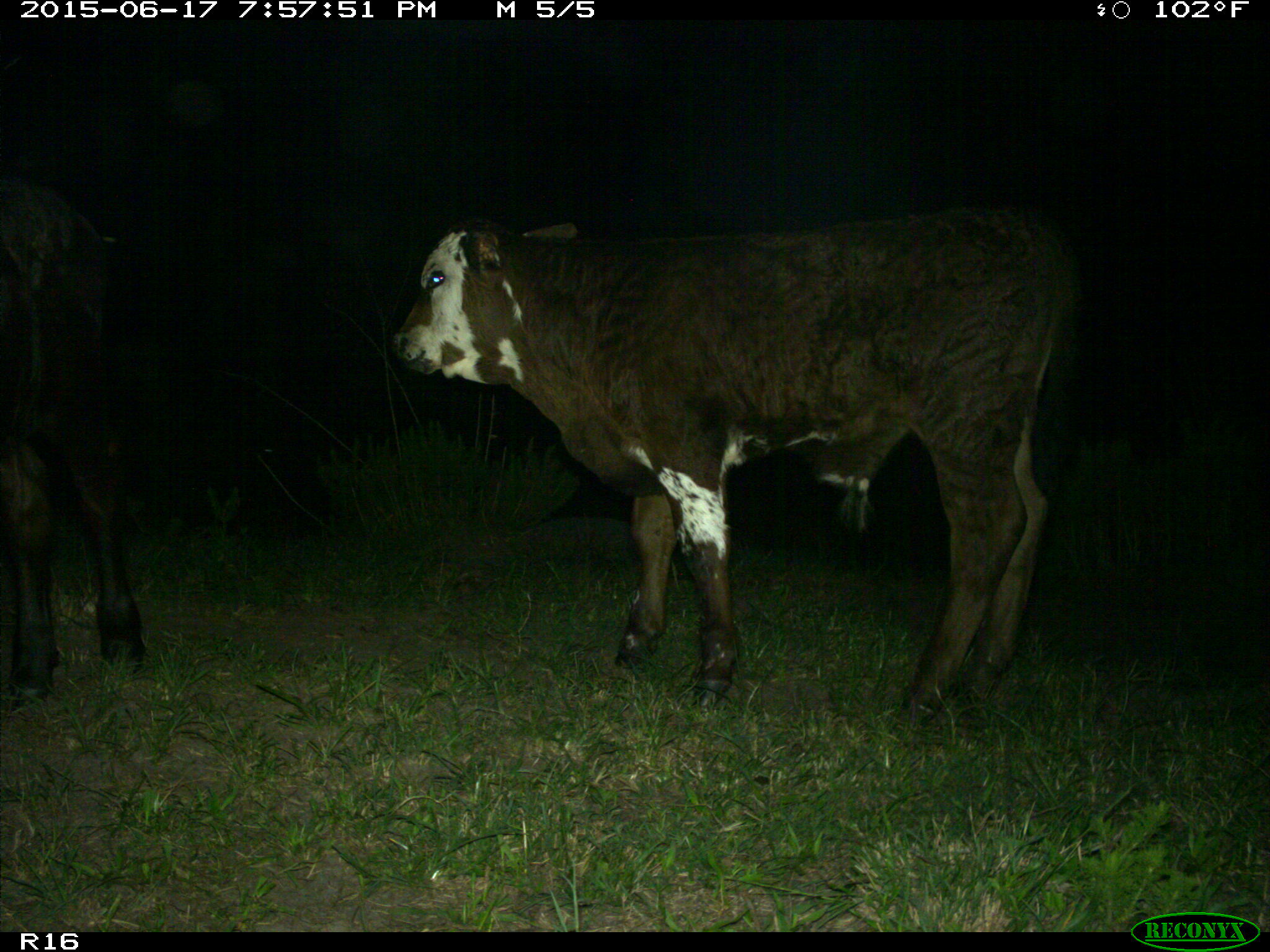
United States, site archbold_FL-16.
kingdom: Animalia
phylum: Chordata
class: Mammalia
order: Artiodactyla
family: Bovidae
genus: Bos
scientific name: Bos taurus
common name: domestic cow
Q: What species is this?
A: Bos taurus (domestic cow).